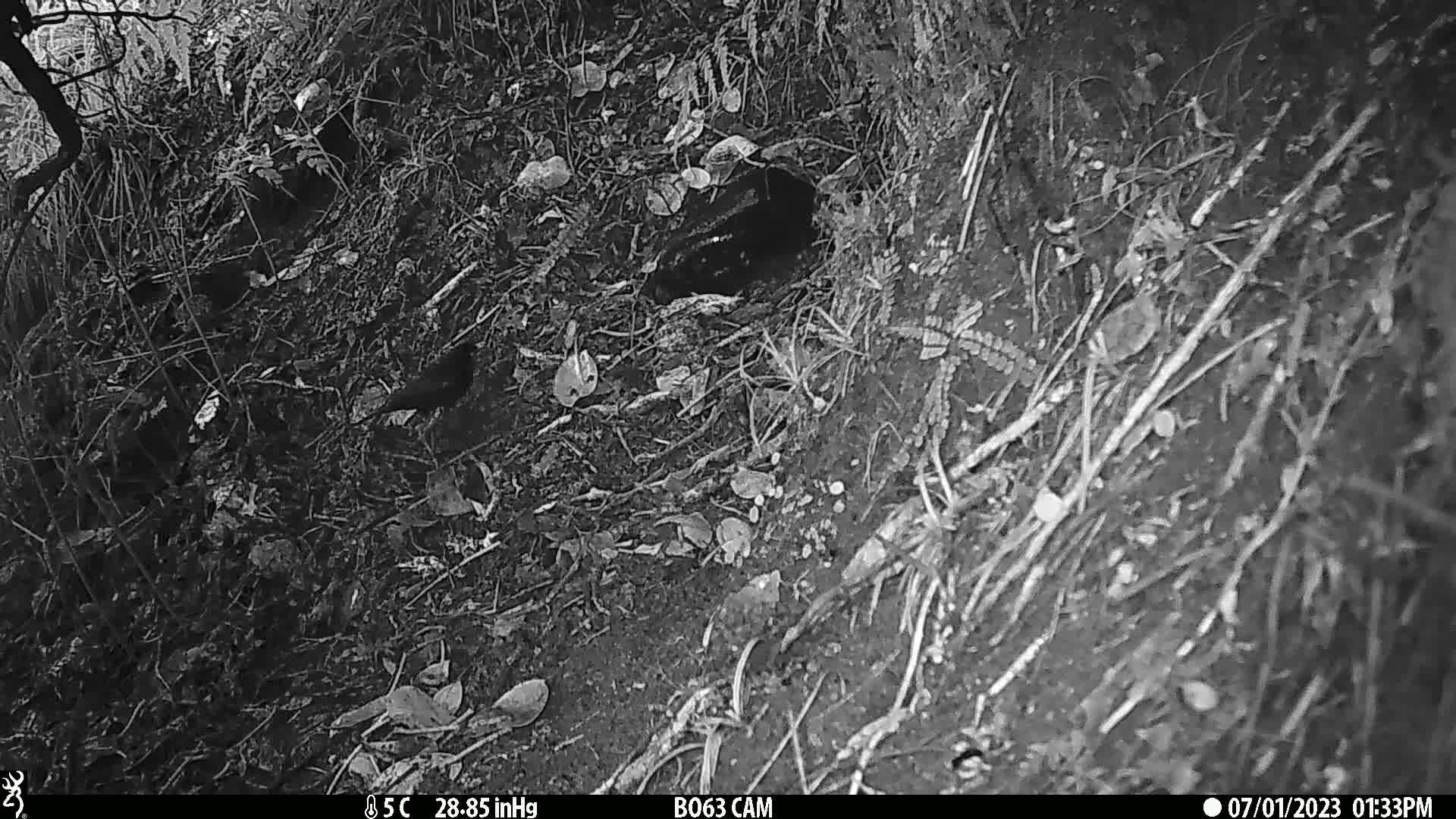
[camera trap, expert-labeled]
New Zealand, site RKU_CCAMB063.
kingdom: Animalia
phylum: Chordata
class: Aves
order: Passeriformes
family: Turdidae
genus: Turdus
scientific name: Turdus merula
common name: eurasian blackbird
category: blackbird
Blackbird (eurasian blackbird) (Turdus merula).